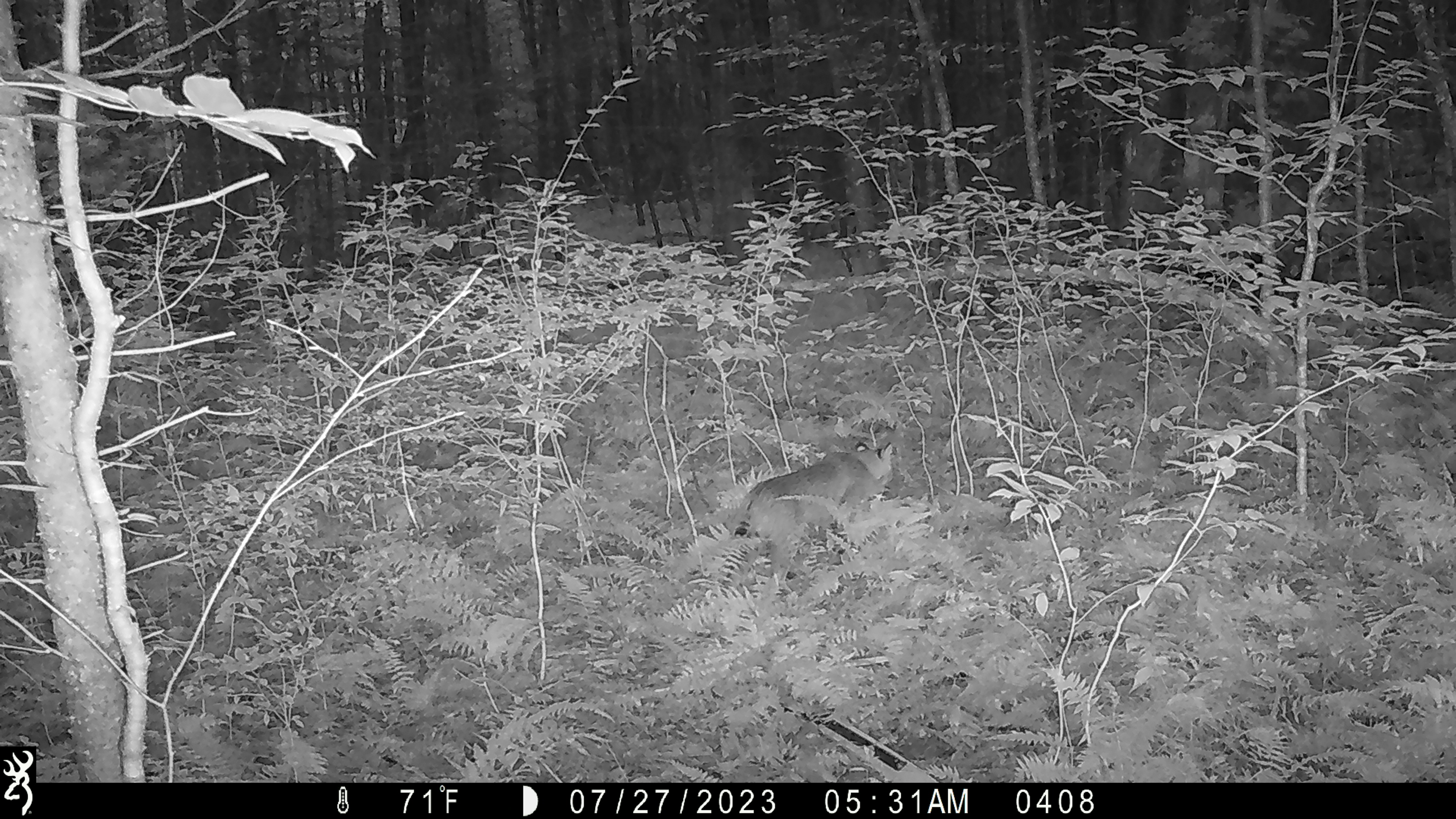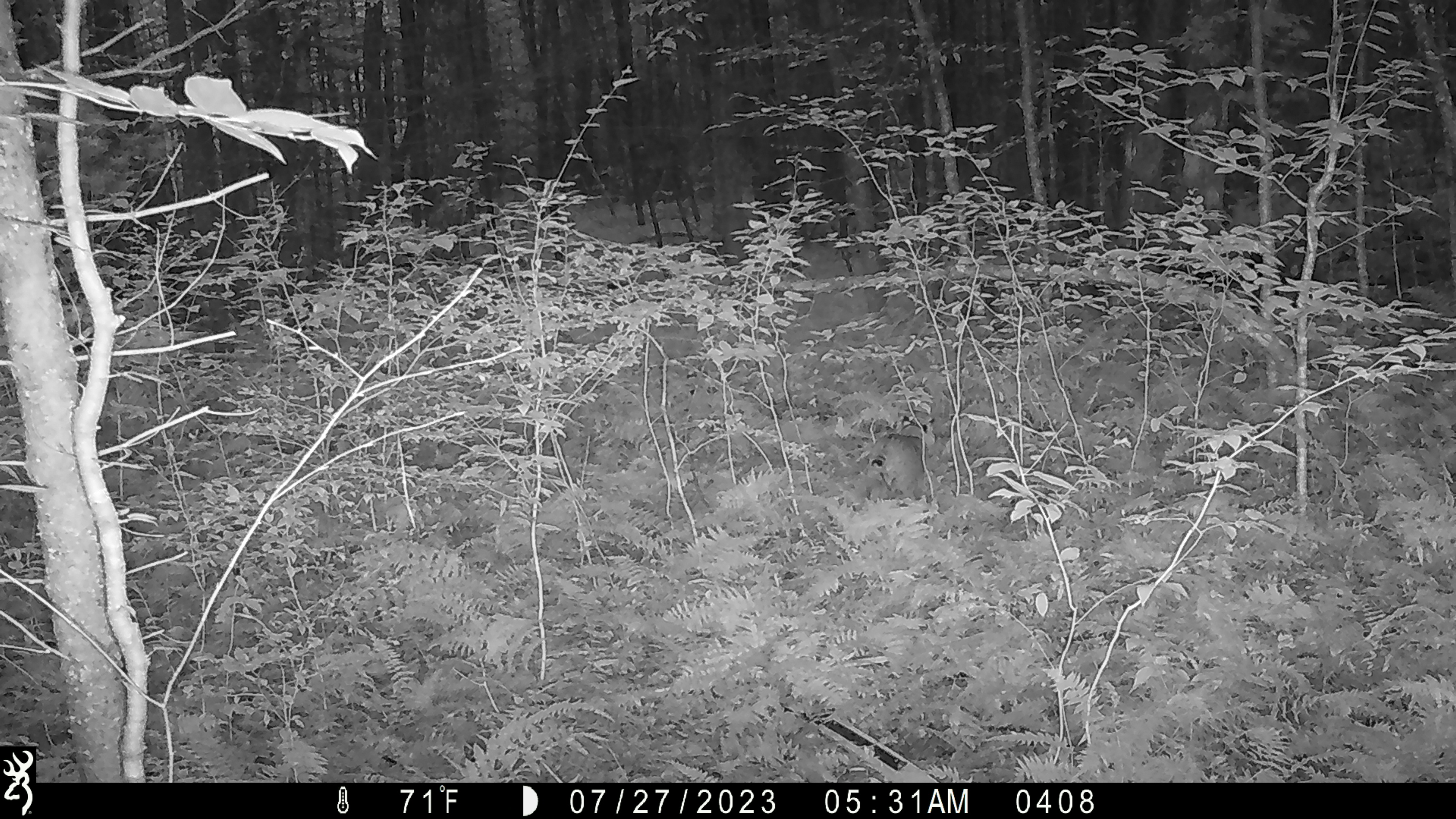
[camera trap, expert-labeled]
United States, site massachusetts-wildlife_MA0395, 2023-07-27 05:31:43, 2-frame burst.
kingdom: Animalia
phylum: Chordata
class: Mammalia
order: Carnivora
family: Felidae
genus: Lynx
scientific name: Lynx rufus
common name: bobcat